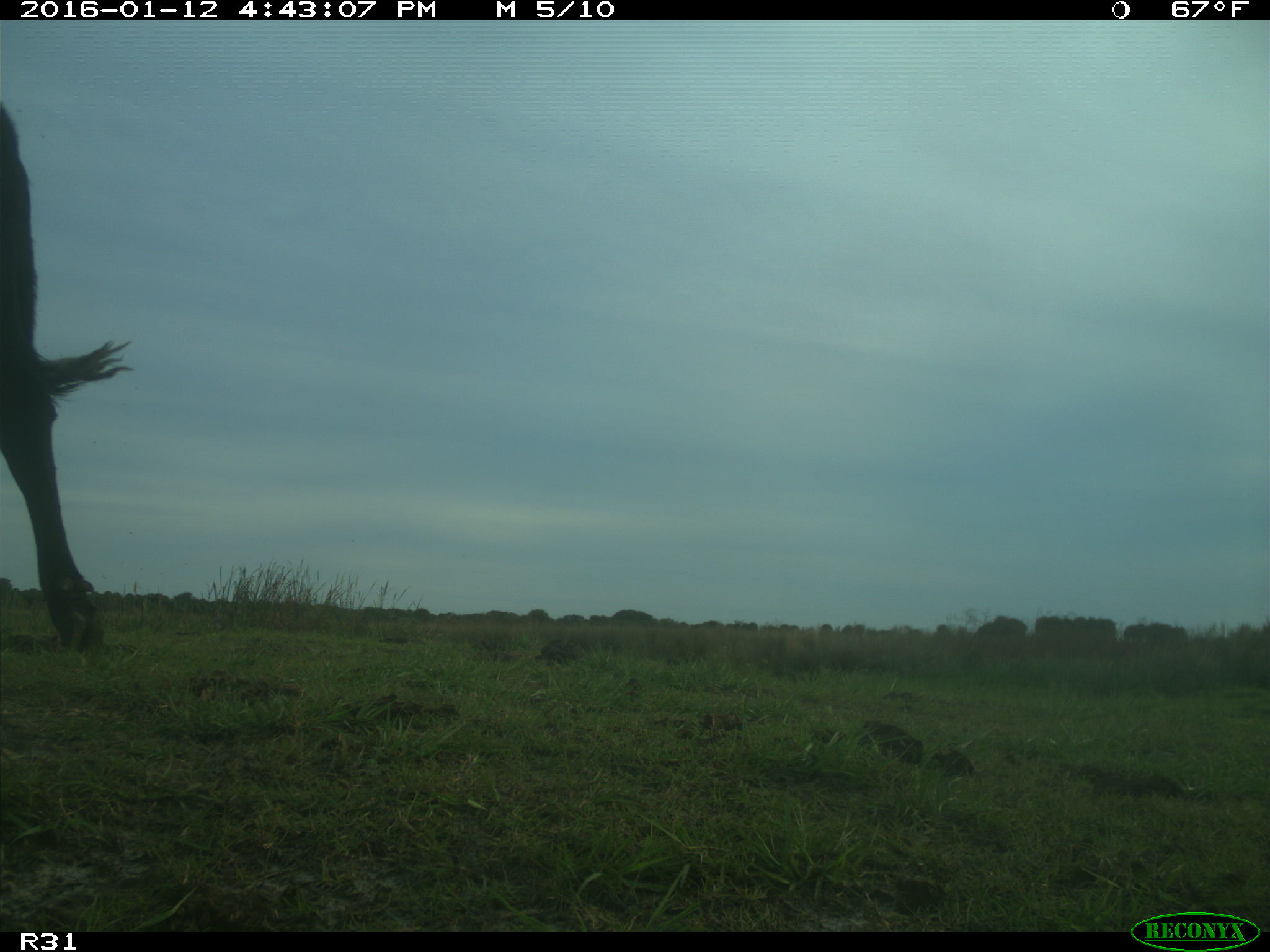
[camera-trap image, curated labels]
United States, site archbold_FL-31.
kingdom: Animalia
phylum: Chordata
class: Mammalia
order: Artiodactyla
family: Bovidae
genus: Bos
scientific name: Bos taurus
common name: domestic cow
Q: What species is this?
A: Bos taurus (domestic cow).